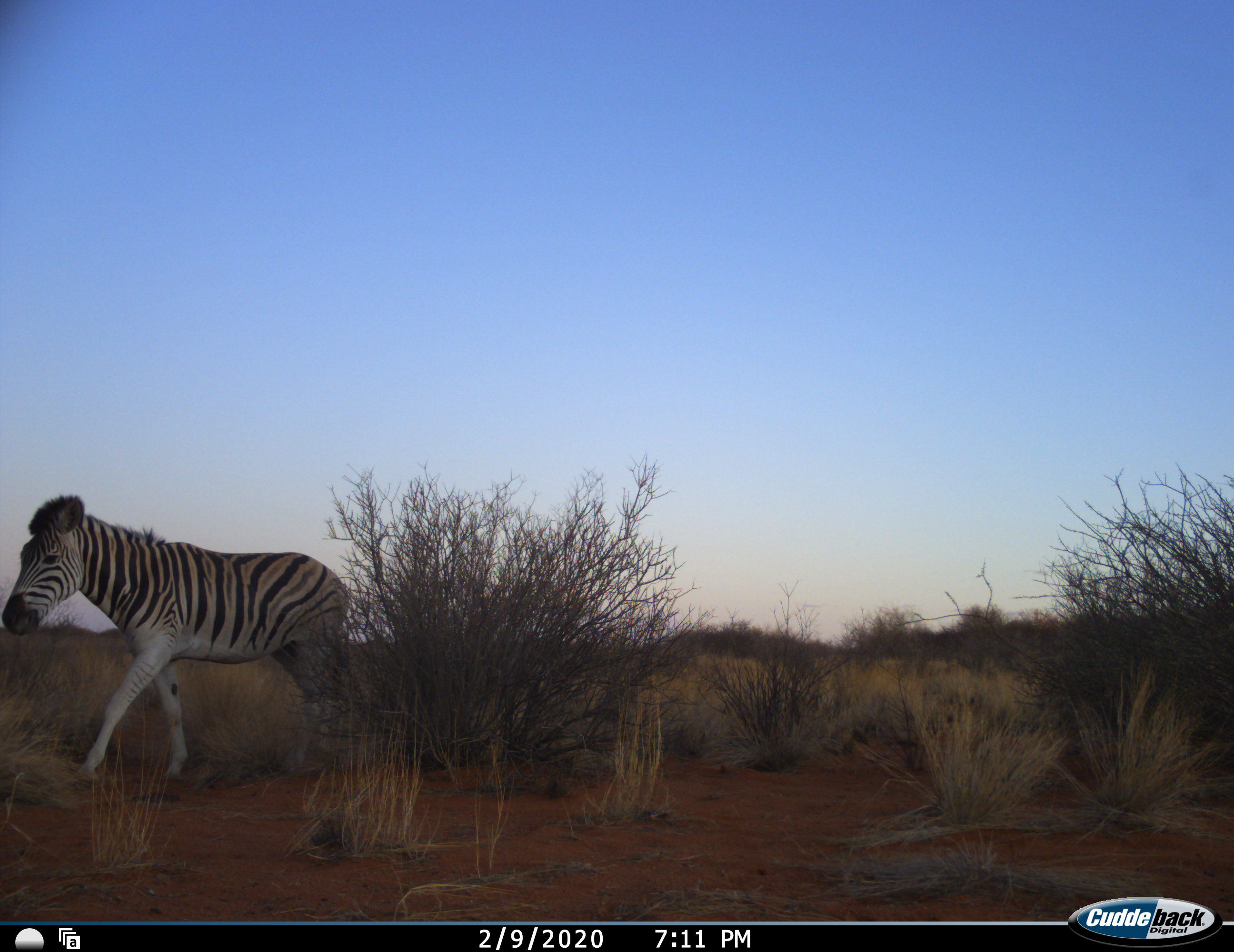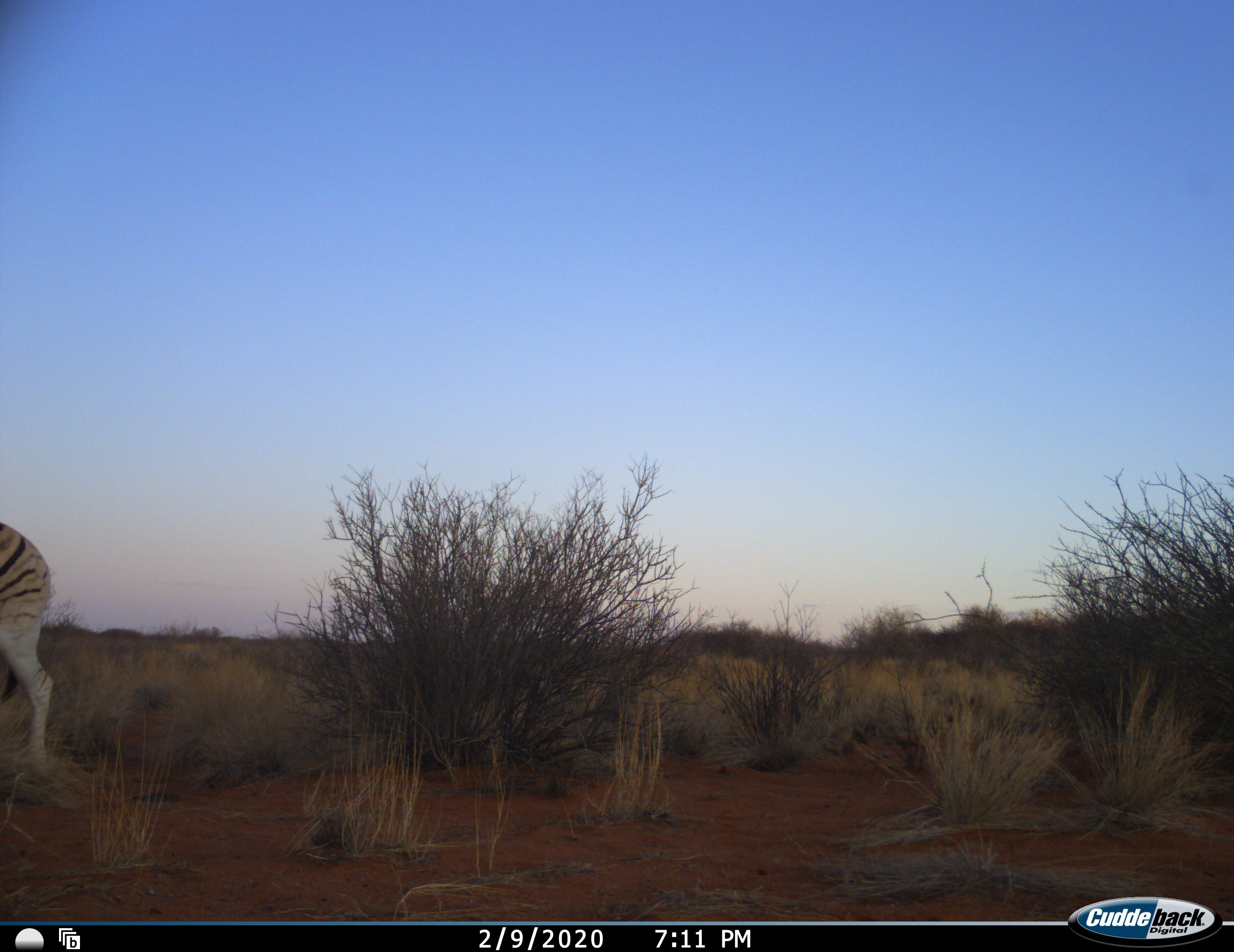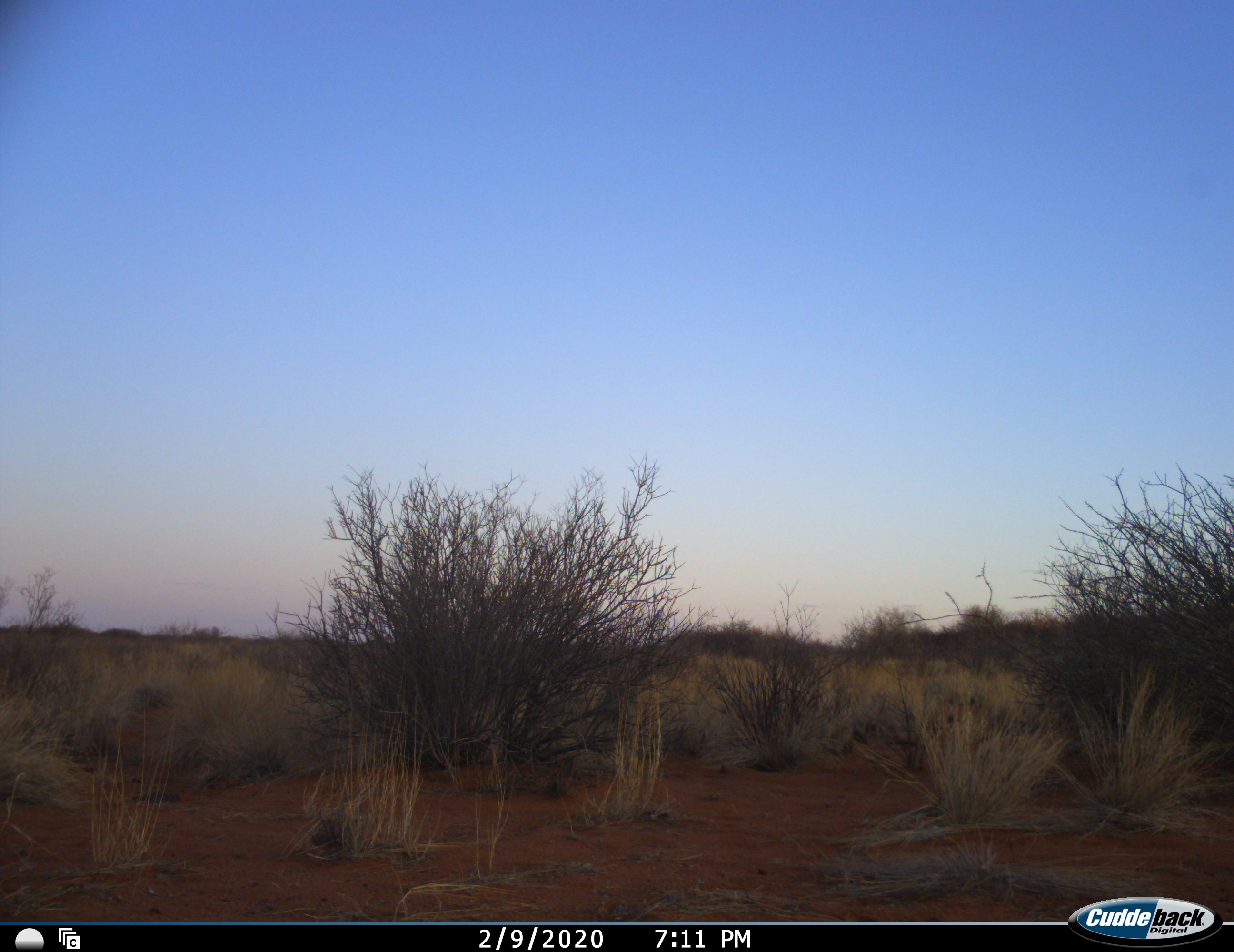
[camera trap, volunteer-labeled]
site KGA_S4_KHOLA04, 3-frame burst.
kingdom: Animalia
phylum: Chordata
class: Mammalia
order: Perissodactyla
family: Equidae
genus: Equus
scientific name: Equus quagga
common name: plains zebra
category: zebraplains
Zebraplains (plains zebra) (Equus quagga), count 1. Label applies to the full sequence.